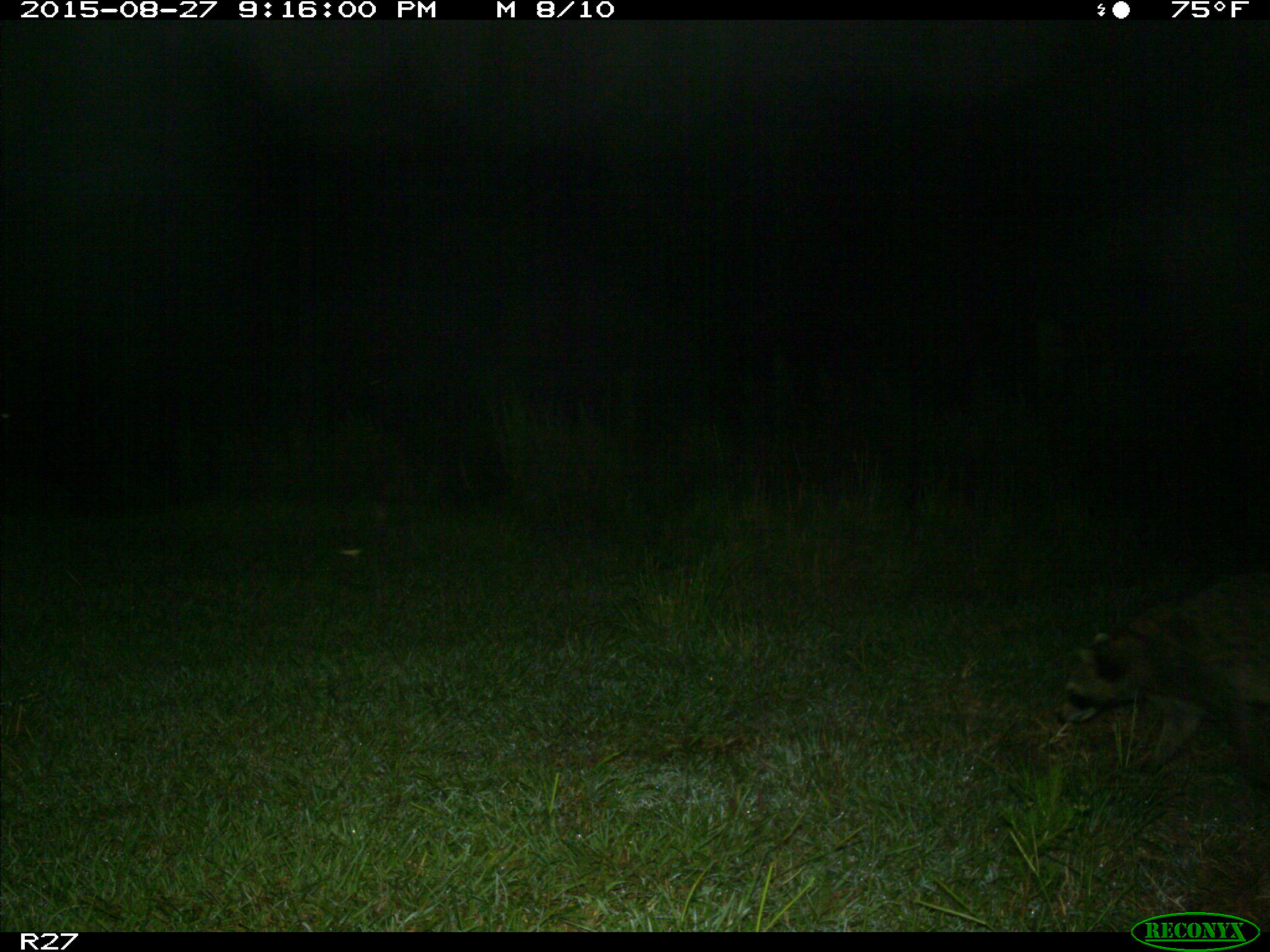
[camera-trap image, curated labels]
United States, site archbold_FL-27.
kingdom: Animalia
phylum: Chordata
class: Mammalia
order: Carnivora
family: Procyonidae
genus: Procyon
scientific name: Procyon lotor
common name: common raccoon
Procyon lotor (common raccoon).